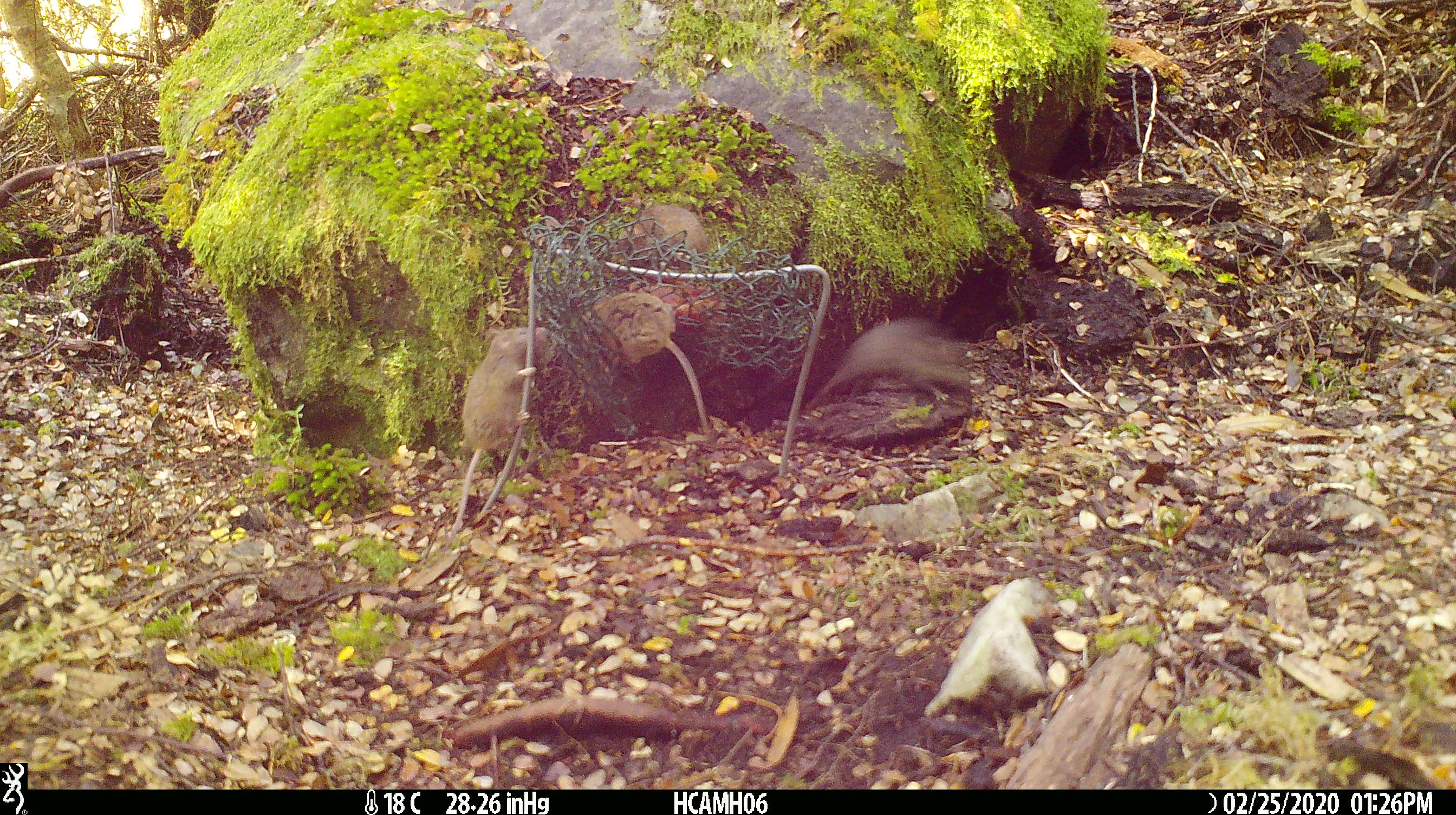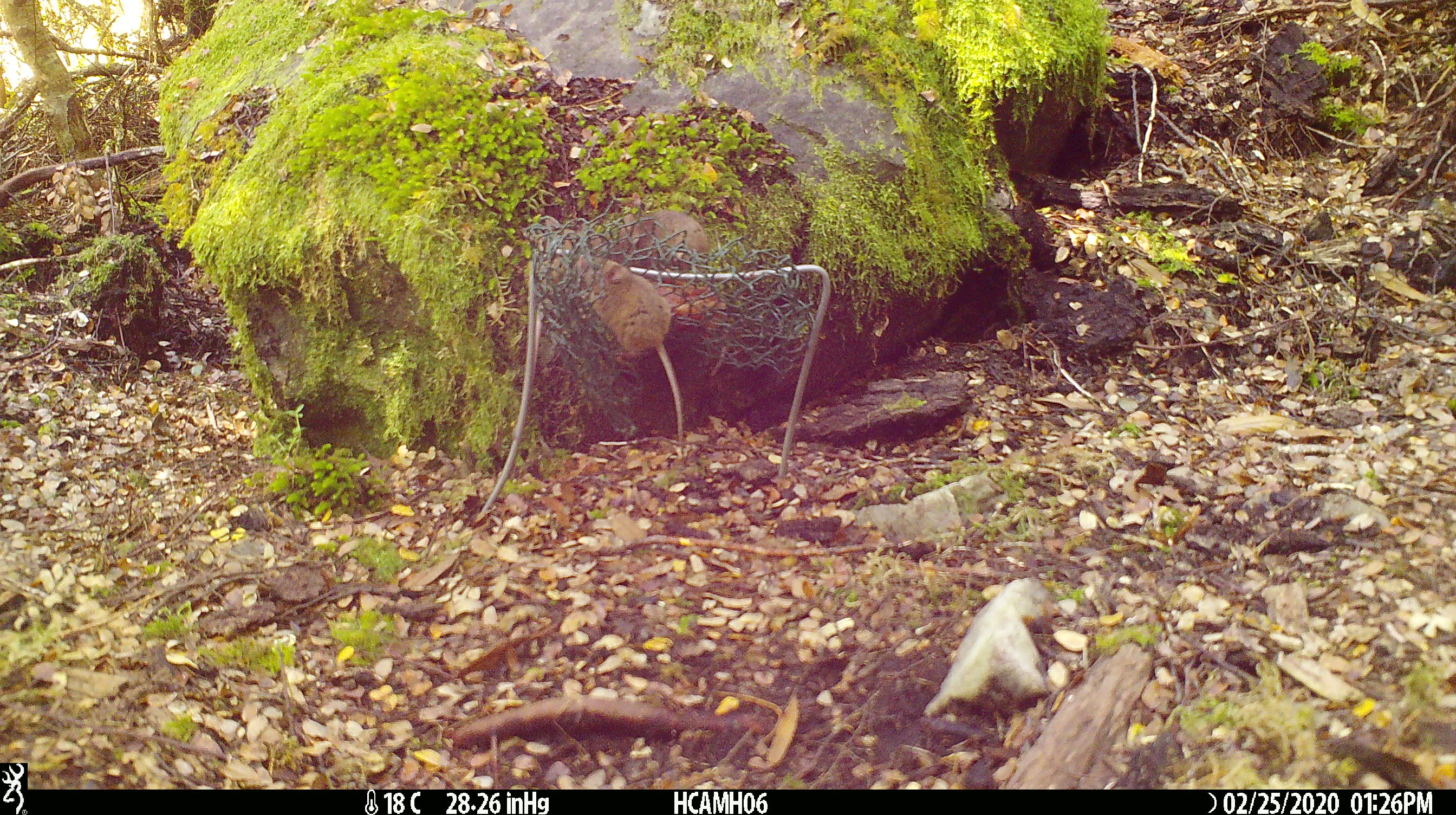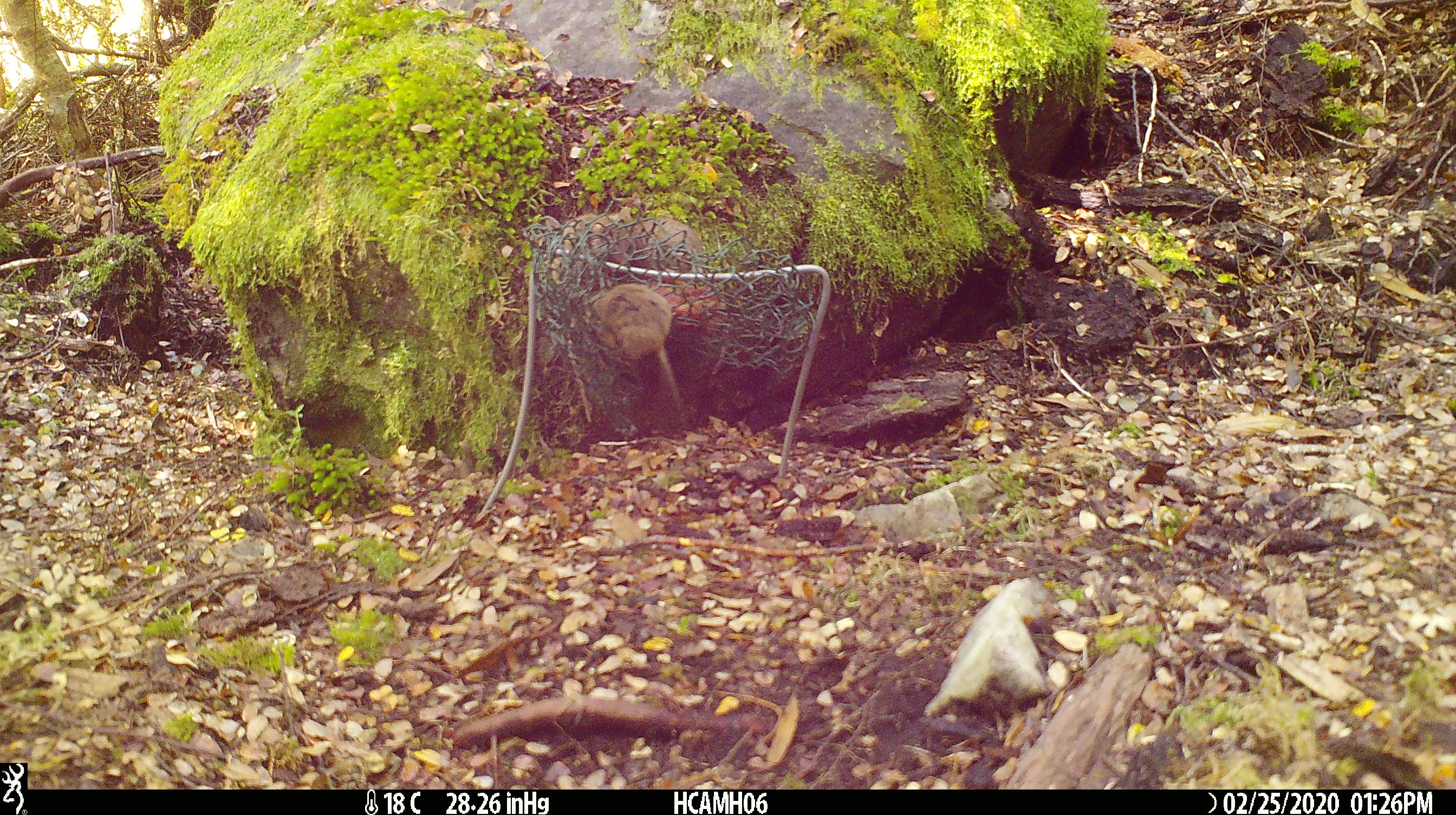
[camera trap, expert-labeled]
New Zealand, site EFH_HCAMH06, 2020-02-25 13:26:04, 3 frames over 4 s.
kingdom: Animalia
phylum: Chordata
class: Mammalia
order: Rodentia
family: Muridae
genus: Mus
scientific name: Mus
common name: mouse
Mouse (Mus).